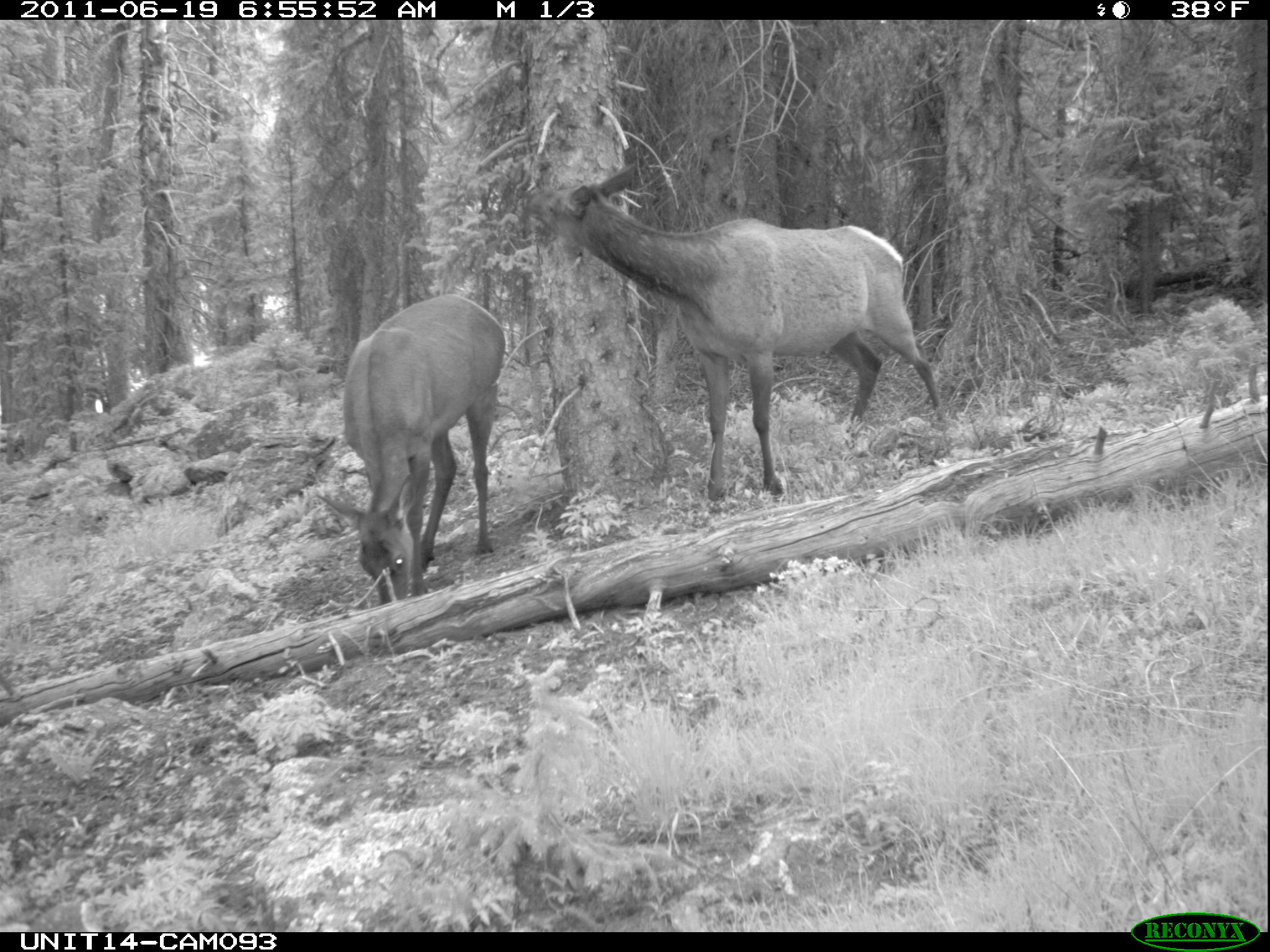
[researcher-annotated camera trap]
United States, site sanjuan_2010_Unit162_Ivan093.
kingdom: Animalia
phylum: Chordata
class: Mammalia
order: Artiodactyla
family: Cervidae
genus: Cervus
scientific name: Cervus elaphus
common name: red deer